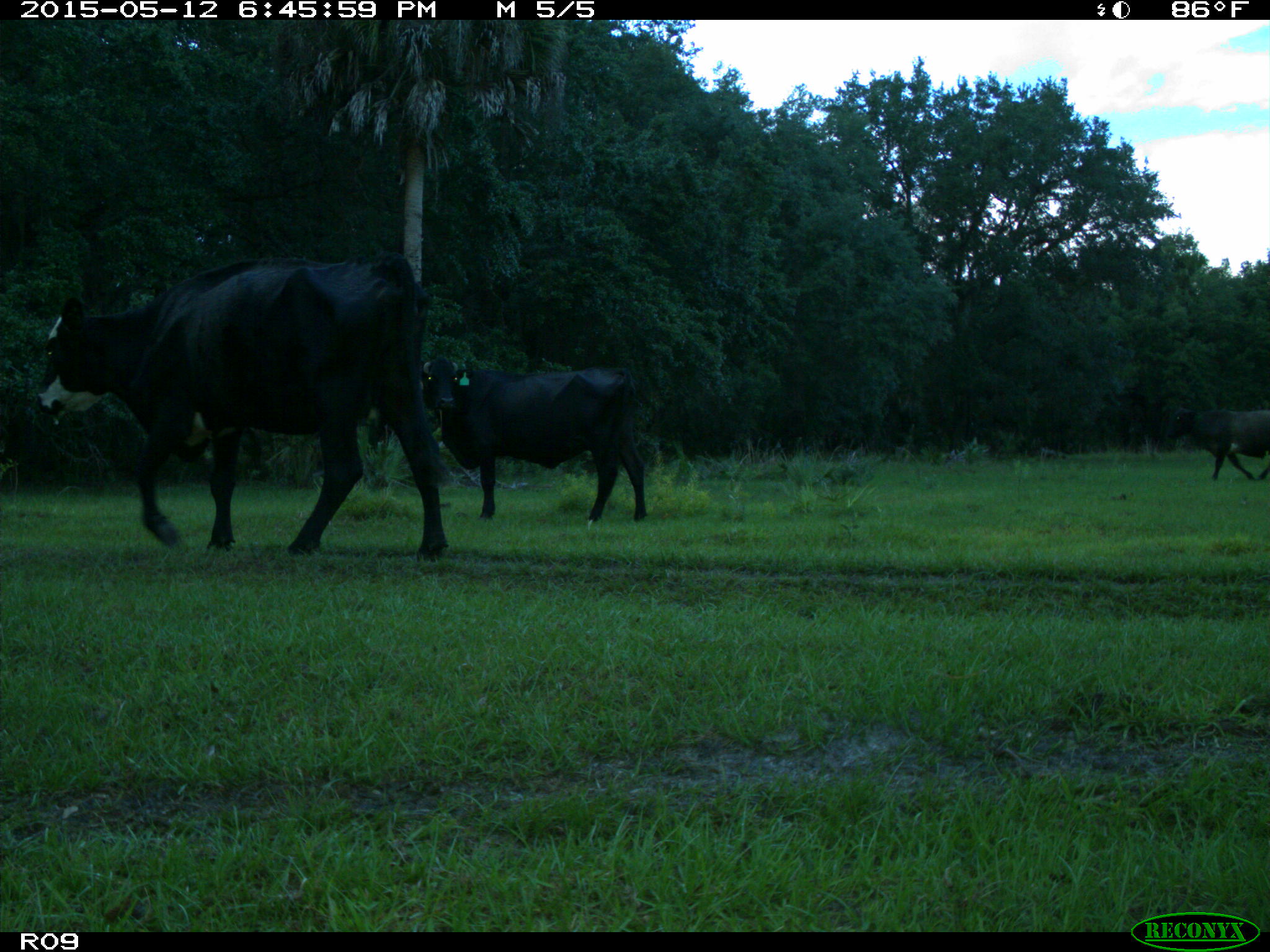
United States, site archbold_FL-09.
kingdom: Animalia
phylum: Chordata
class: Mammalia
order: Artiodactyla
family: Bovidae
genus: Bos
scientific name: Bos taurus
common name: domestic cow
Bos taurus (domestic cow).